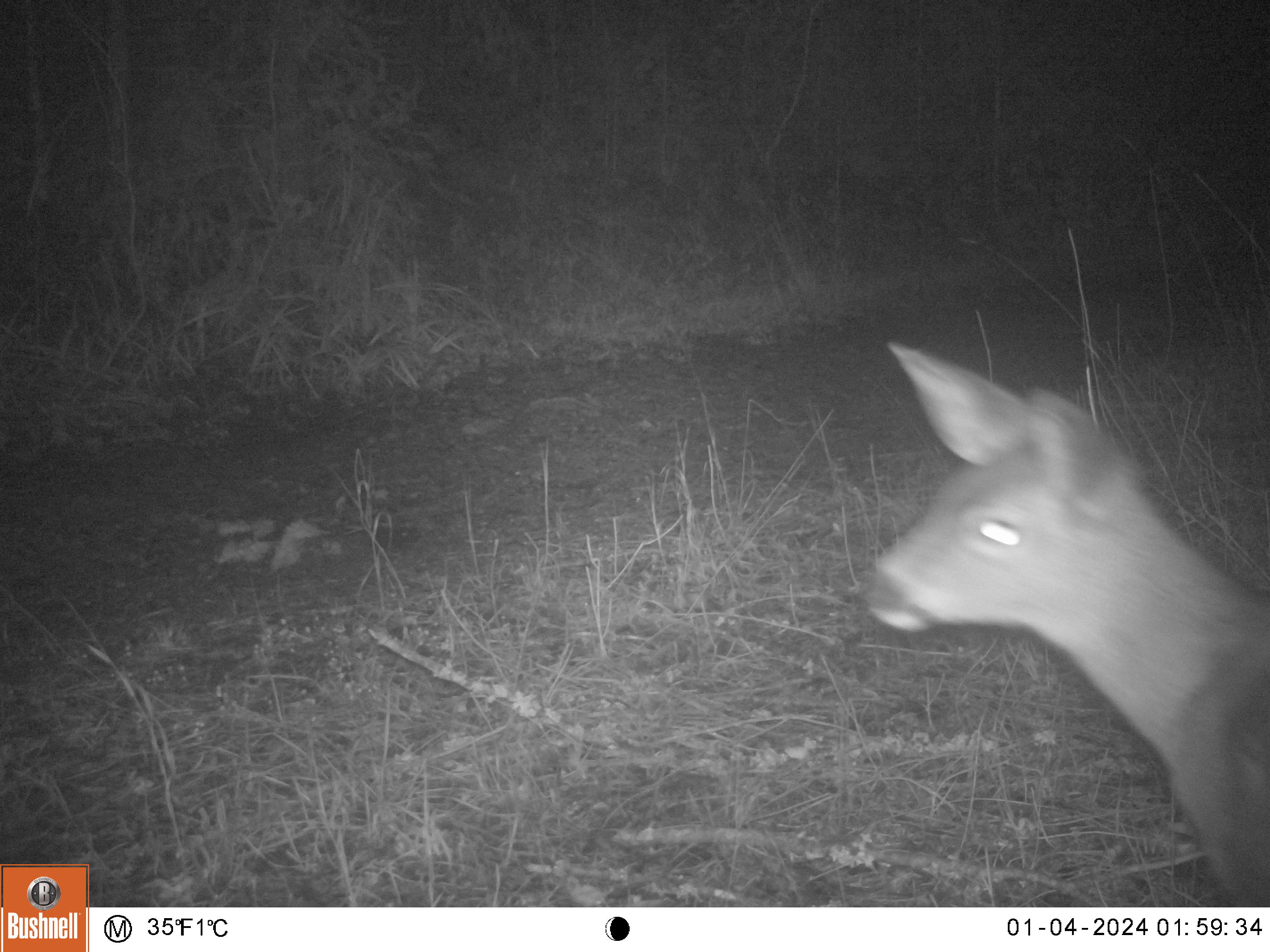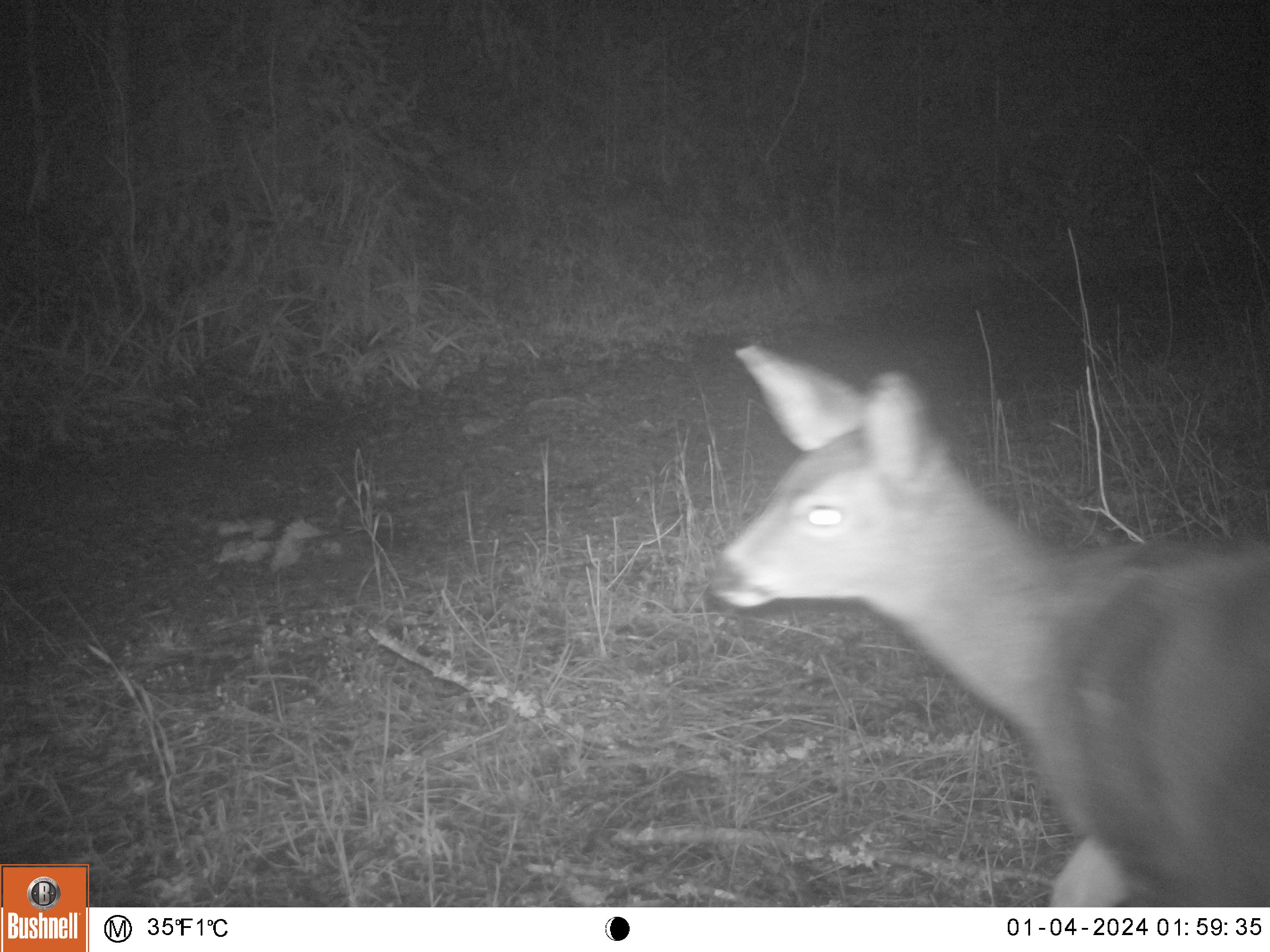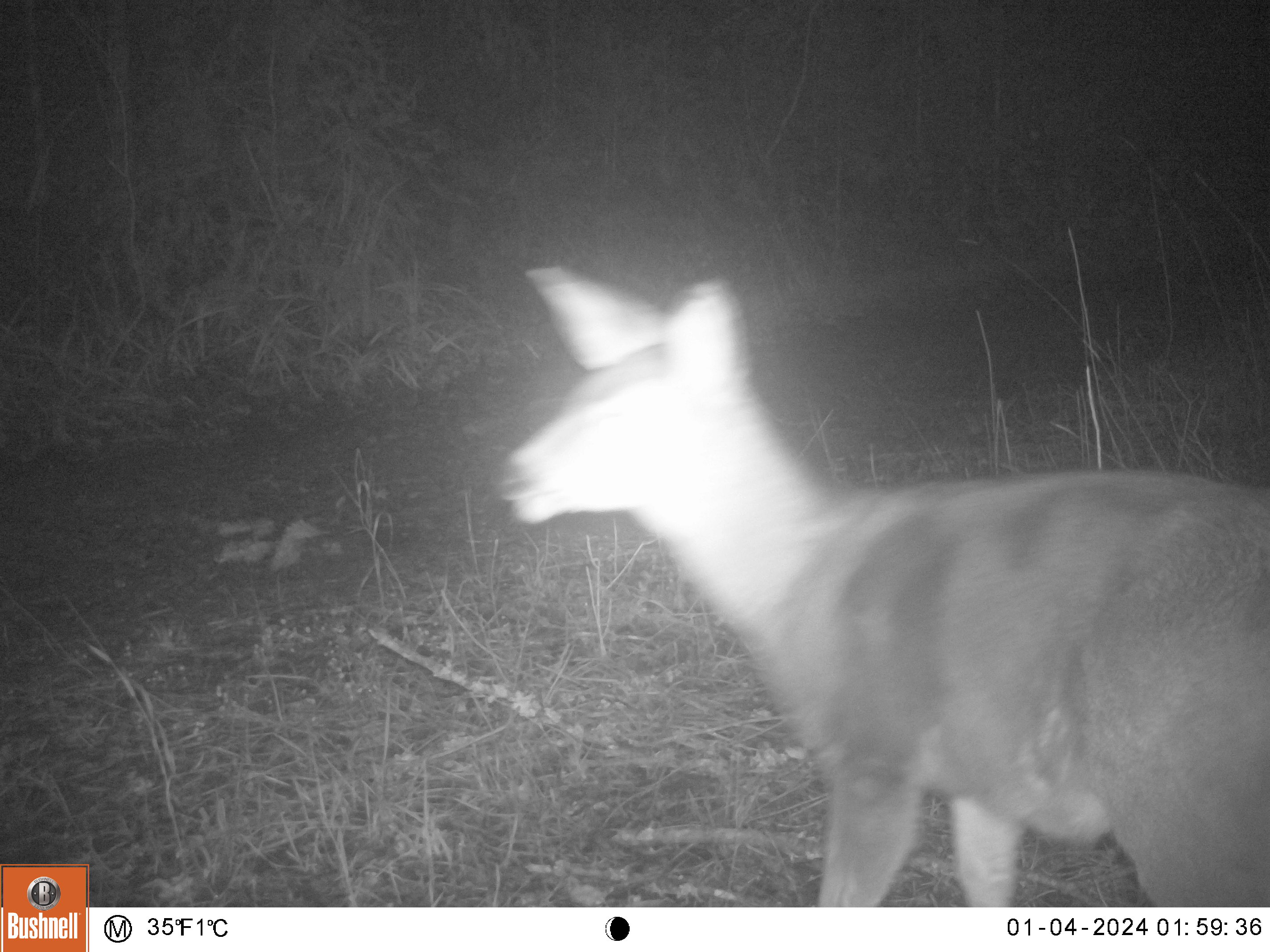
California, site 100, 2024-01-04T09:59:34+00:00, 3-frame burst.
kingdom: Animalia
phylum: Chordata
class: Mammalia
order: Artiodactyla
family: Cervidae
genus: Odocoileus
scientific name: Odocoileus hemionus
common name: mule deer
Mule deer (Odocoileus hemionus).